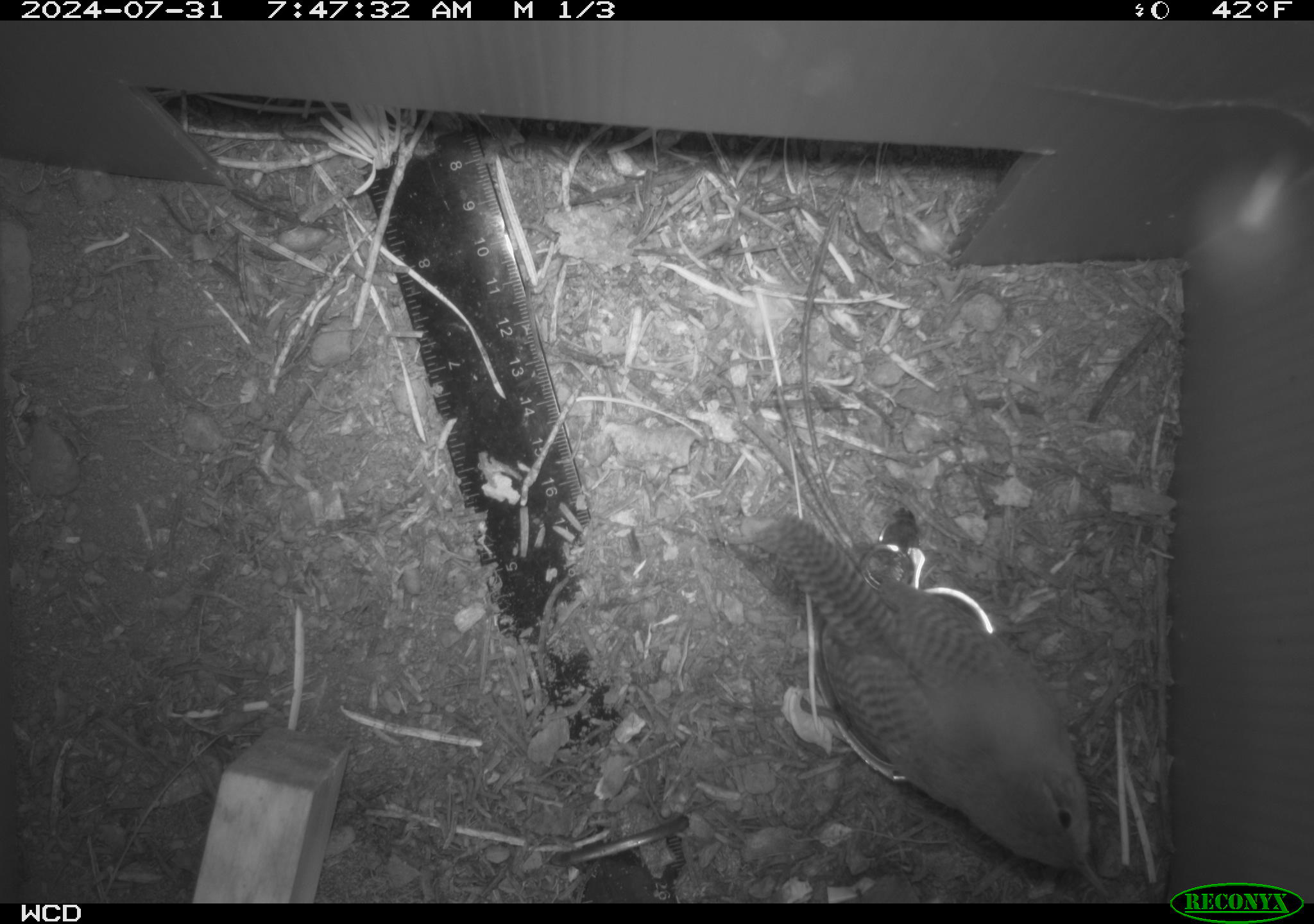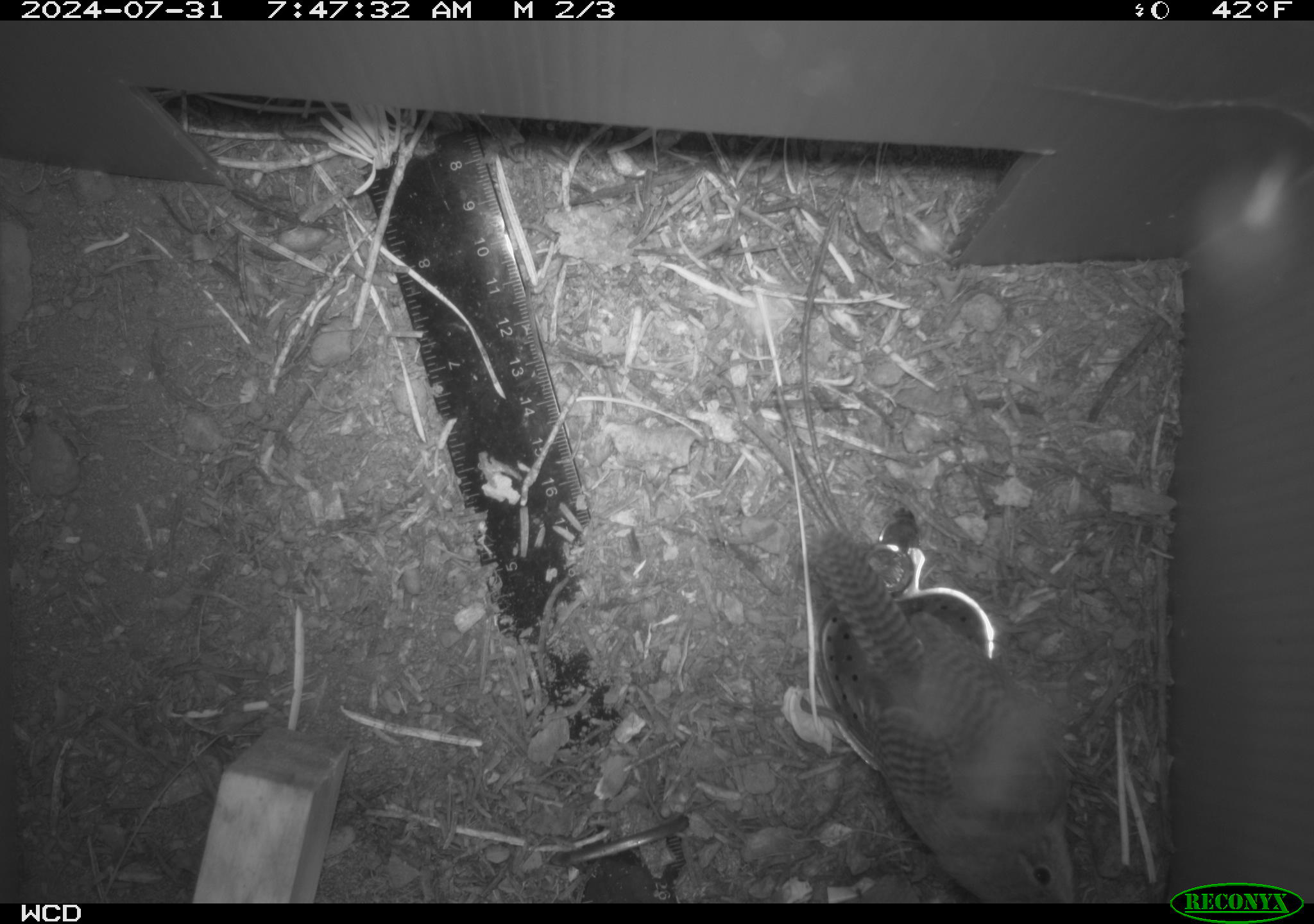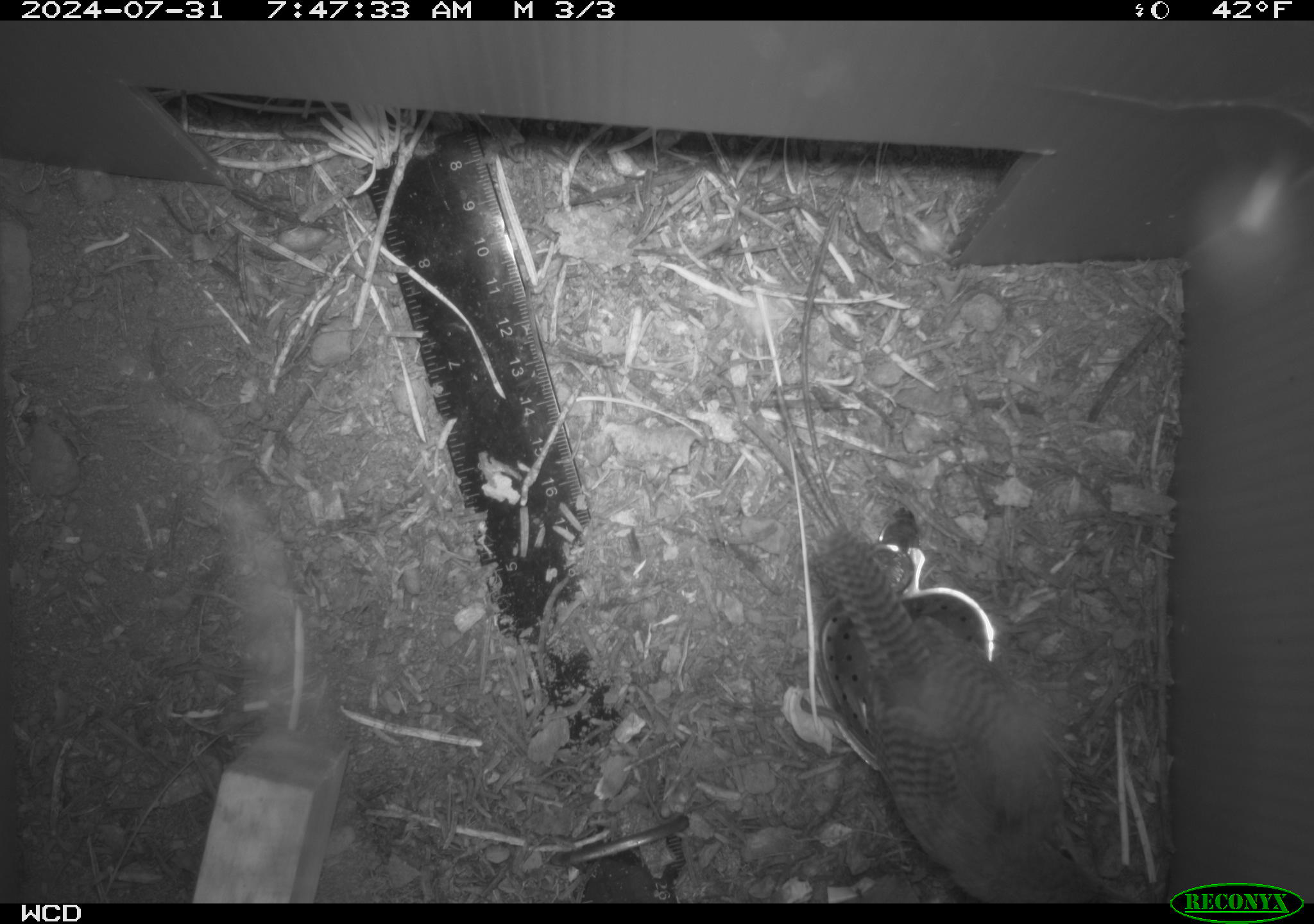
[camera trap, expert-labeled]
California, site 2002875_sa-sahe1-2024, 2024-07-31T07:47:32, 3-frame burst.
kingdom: Animalia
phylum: Chordata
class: Aves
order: Passeriformes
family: Troglodytidae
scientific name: Troglodytidae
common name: wren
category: troglodytidae family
Troglodytidae family (wren) (Troglodytidae).